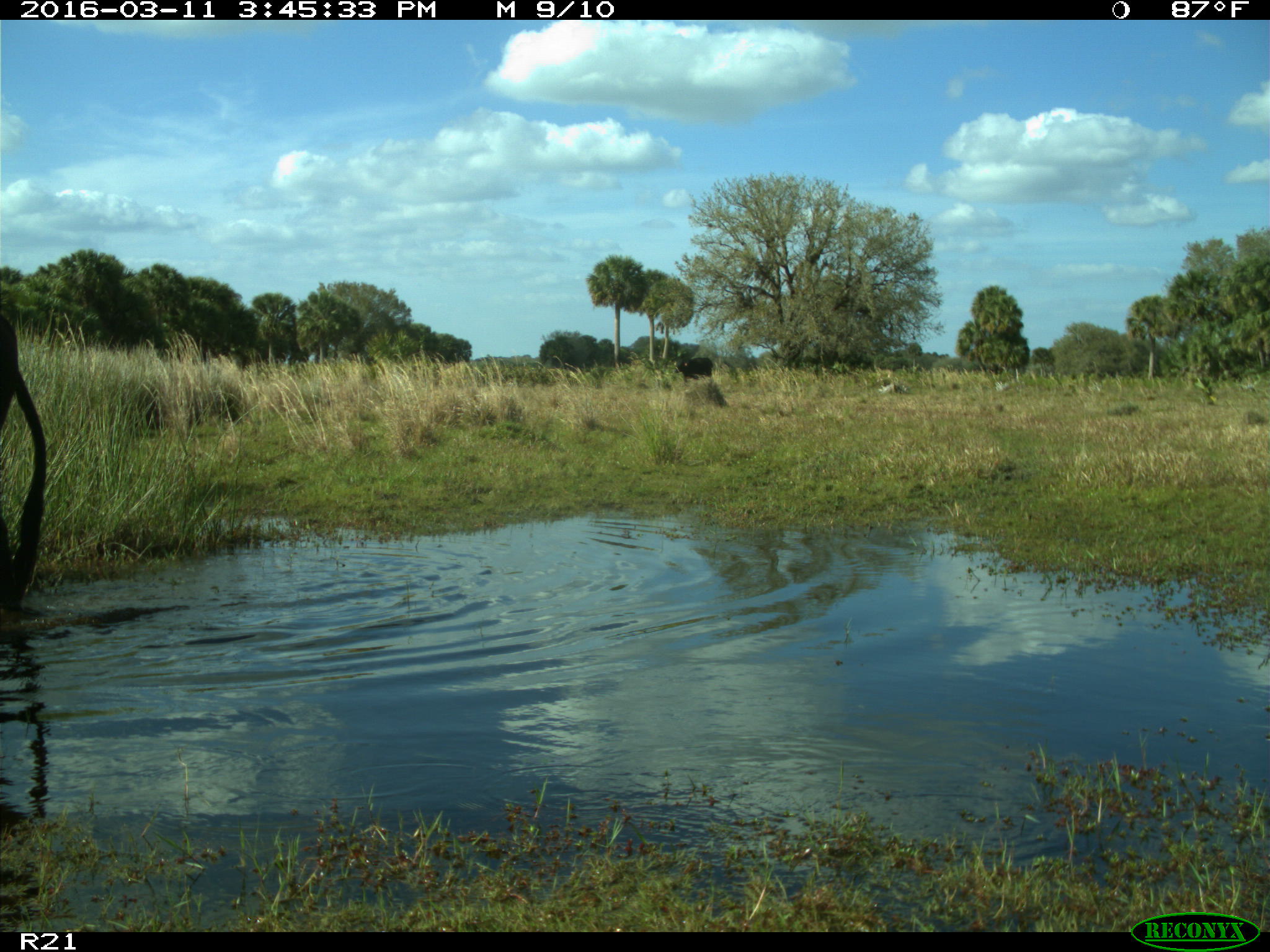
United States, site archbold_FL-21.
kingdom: Animalia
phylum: Chordata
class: Mammalia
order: Artiodactyla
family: Bovidae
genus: Bos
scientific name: Bos taurus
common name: domestic cow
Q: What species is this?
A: Bos taurus (domestic cow).